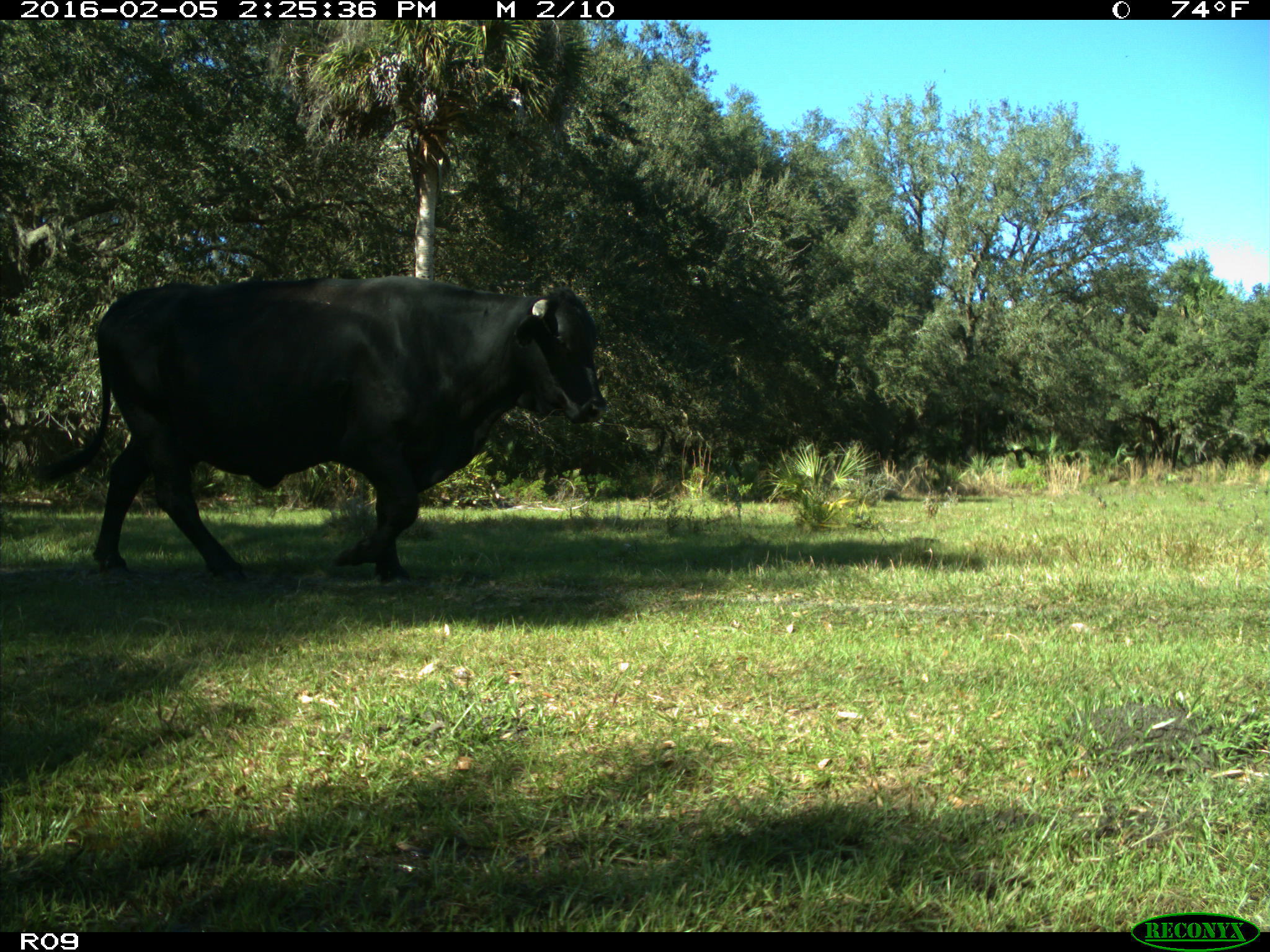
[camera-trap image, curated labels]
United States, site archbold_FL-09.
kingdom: Animalia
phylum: Chordata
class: Mammalia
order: Artiodactyla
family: Bovidae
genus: Bos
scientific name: Bos taurus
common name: domestic cow